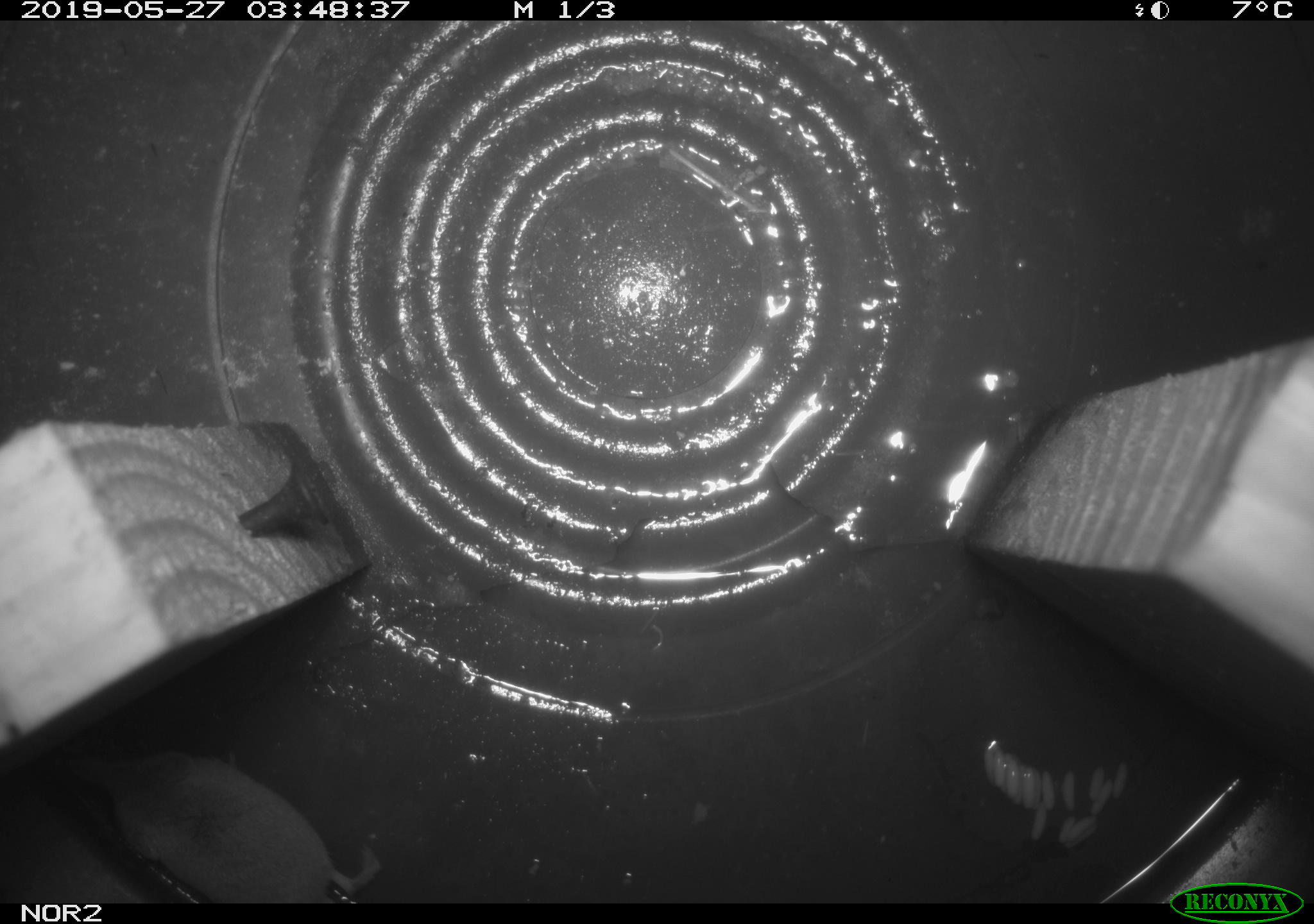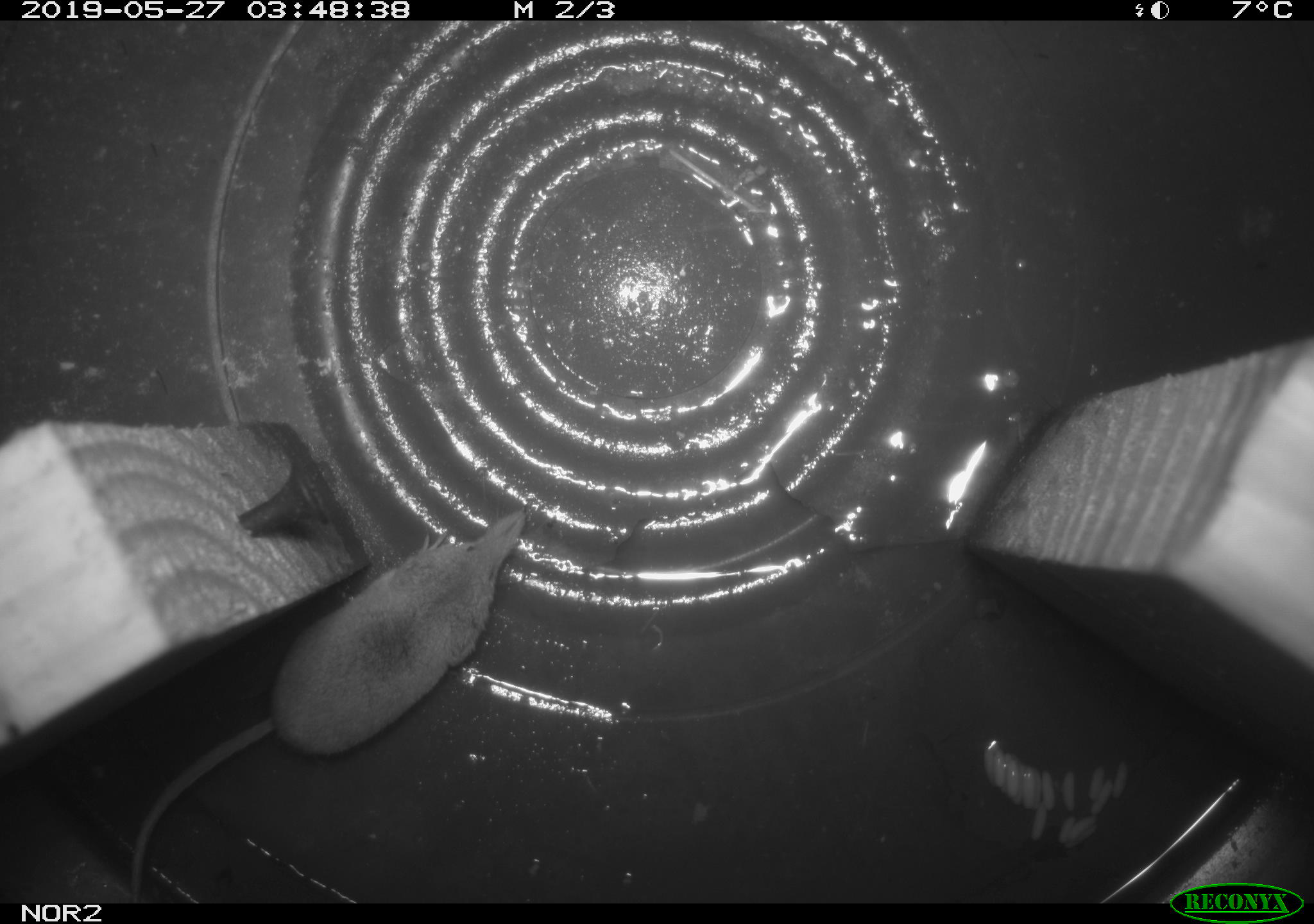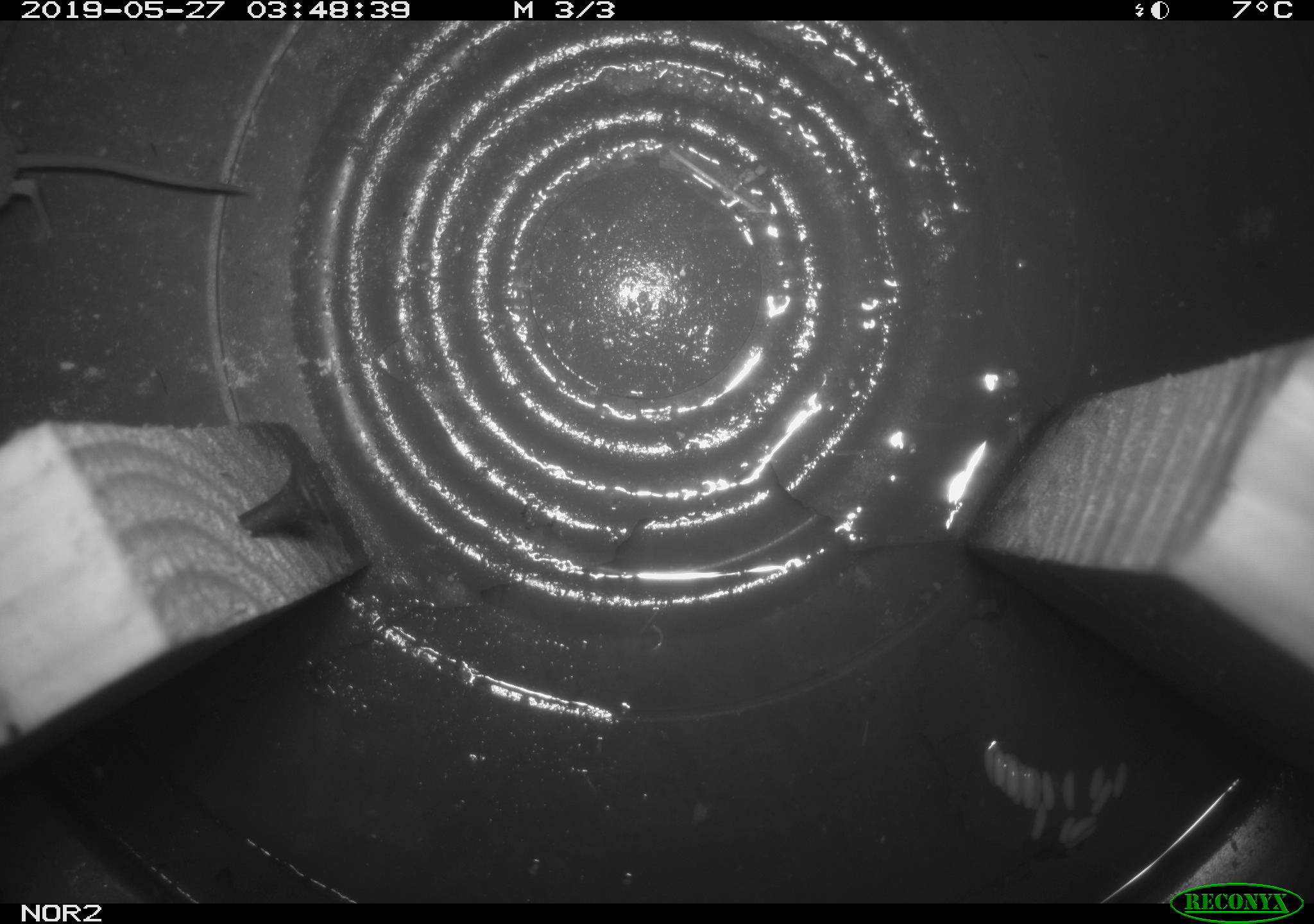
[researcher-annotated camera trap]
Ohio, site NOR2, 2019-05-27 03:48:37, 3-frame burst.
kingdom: Animalia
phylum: Chordata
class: Mammalia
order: Eulipotyphla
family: Soricidae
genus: Sorex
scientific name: Sorex cinereus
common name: masked shrew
Masked shrew (Sorex cinereus).